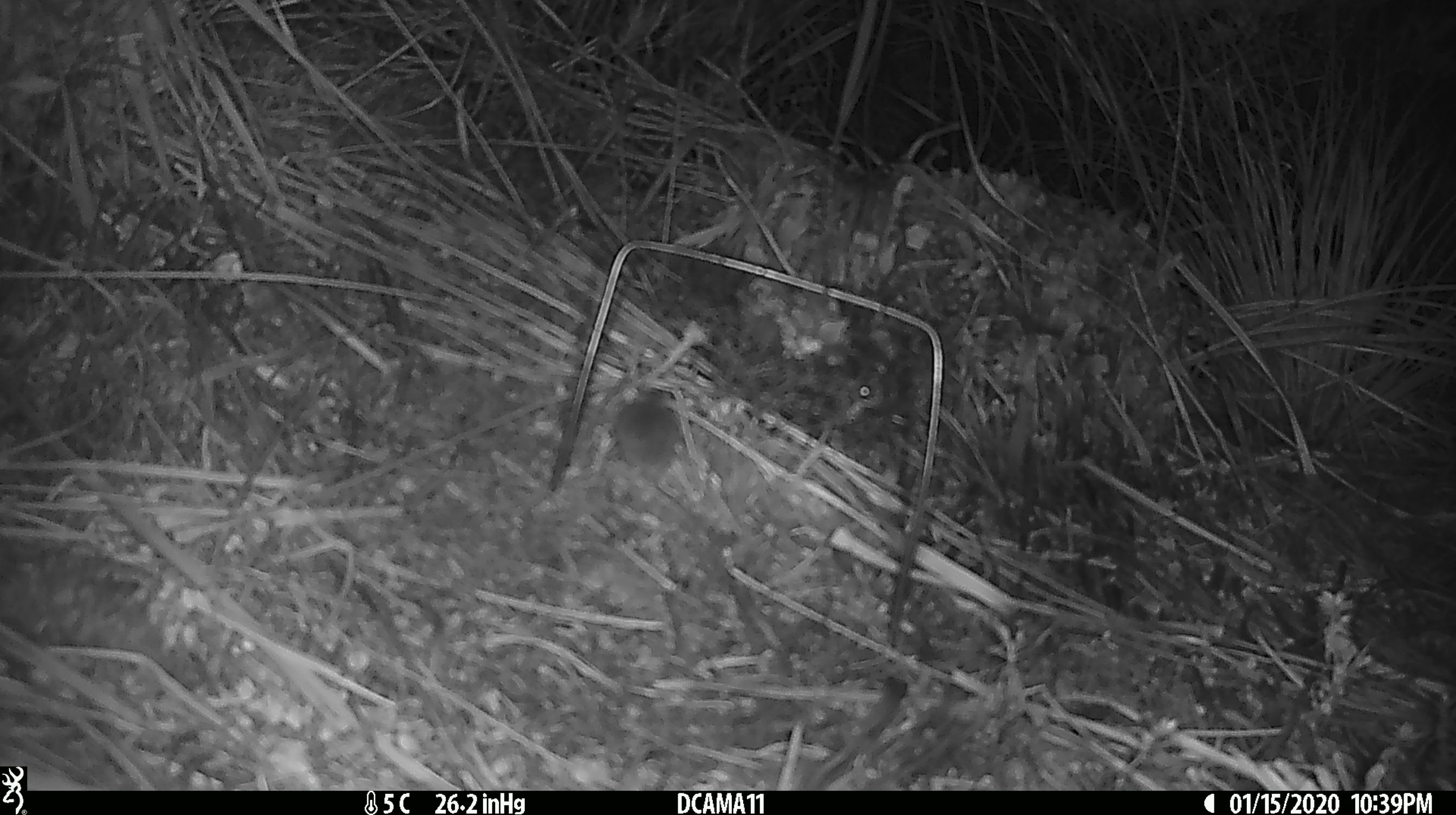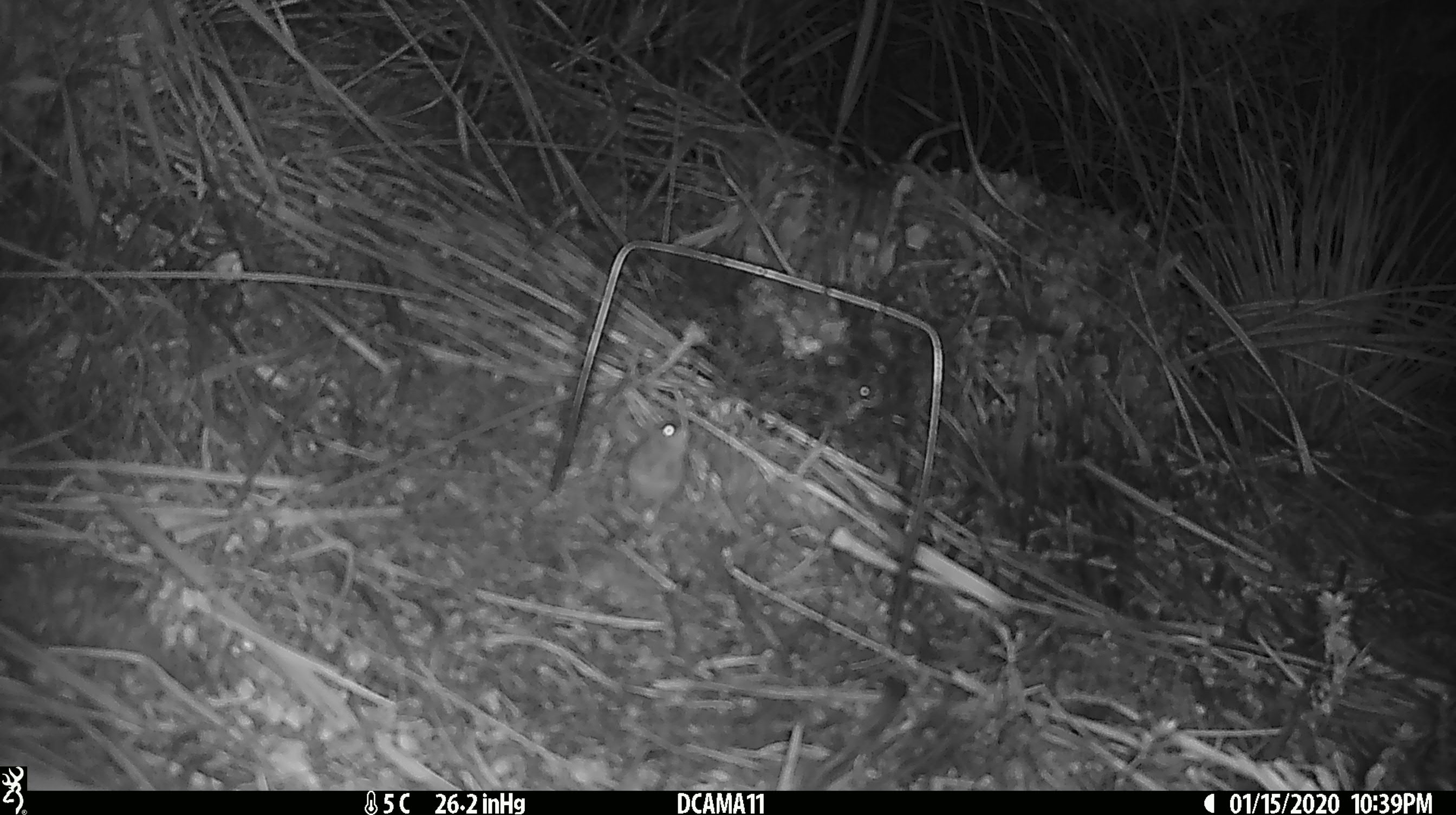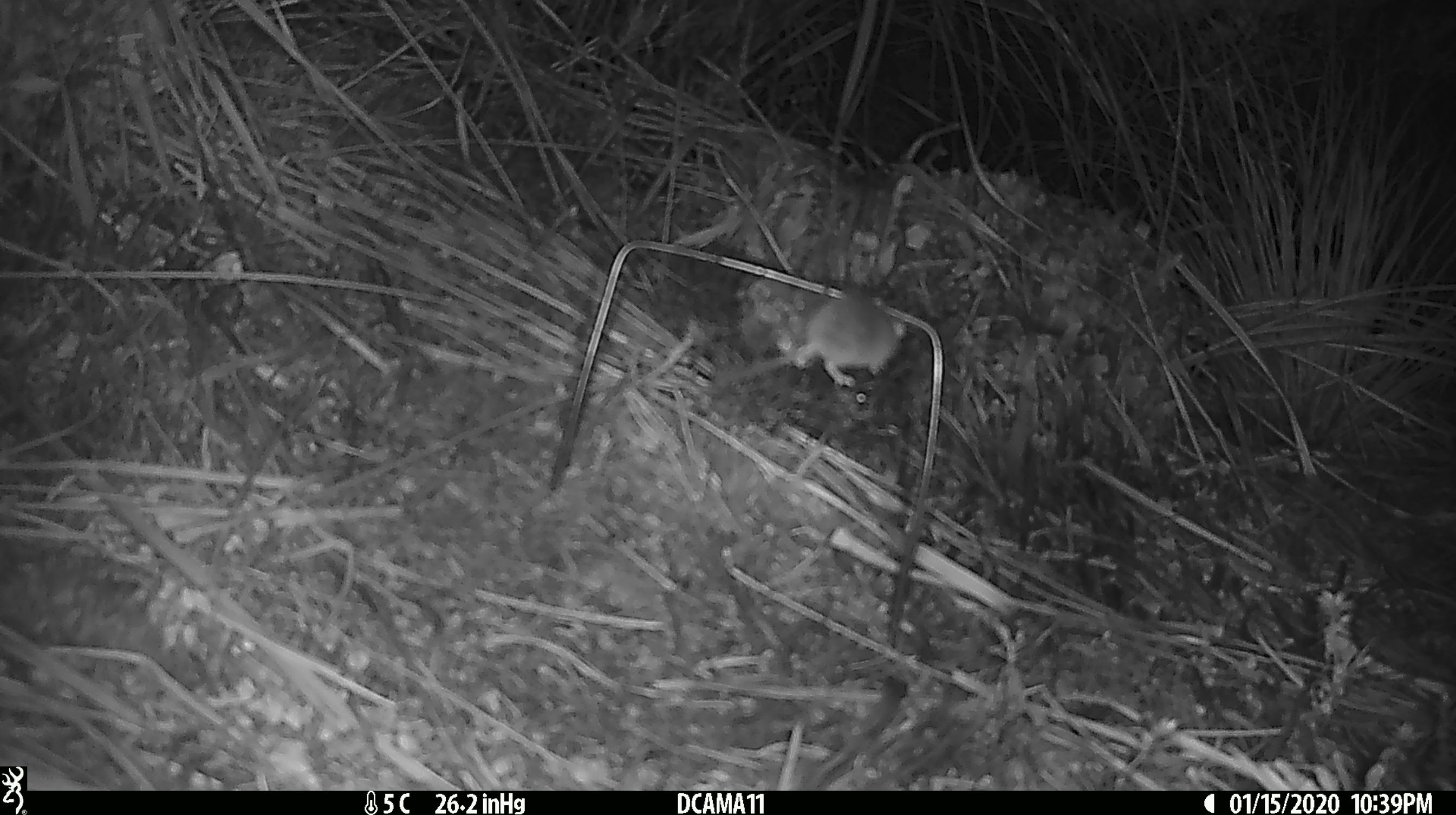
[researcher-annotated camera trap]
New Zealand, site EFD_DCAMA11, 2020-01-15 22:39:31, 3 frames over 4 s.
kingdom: Animalia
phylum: Chordata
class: Mammalia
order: Rodentia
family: Muridae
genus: Mus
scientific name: Mus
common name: mouse